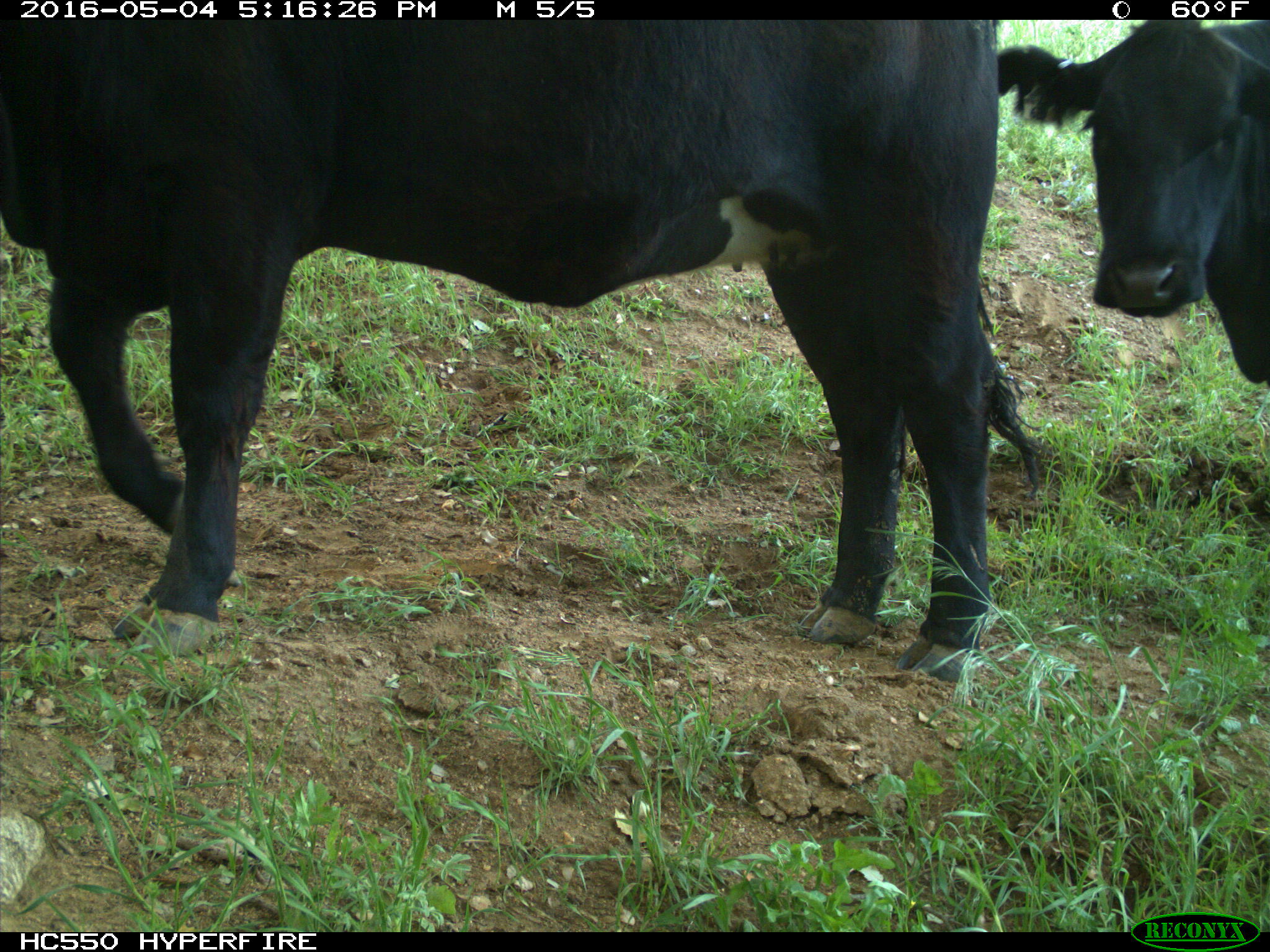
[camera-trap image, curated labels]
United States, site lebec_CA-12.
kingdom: Animalia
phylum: Chordata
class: Mammalia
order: Artiodactyla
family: Bovidae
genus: Bos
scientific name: Bos taurus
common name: domestic cow